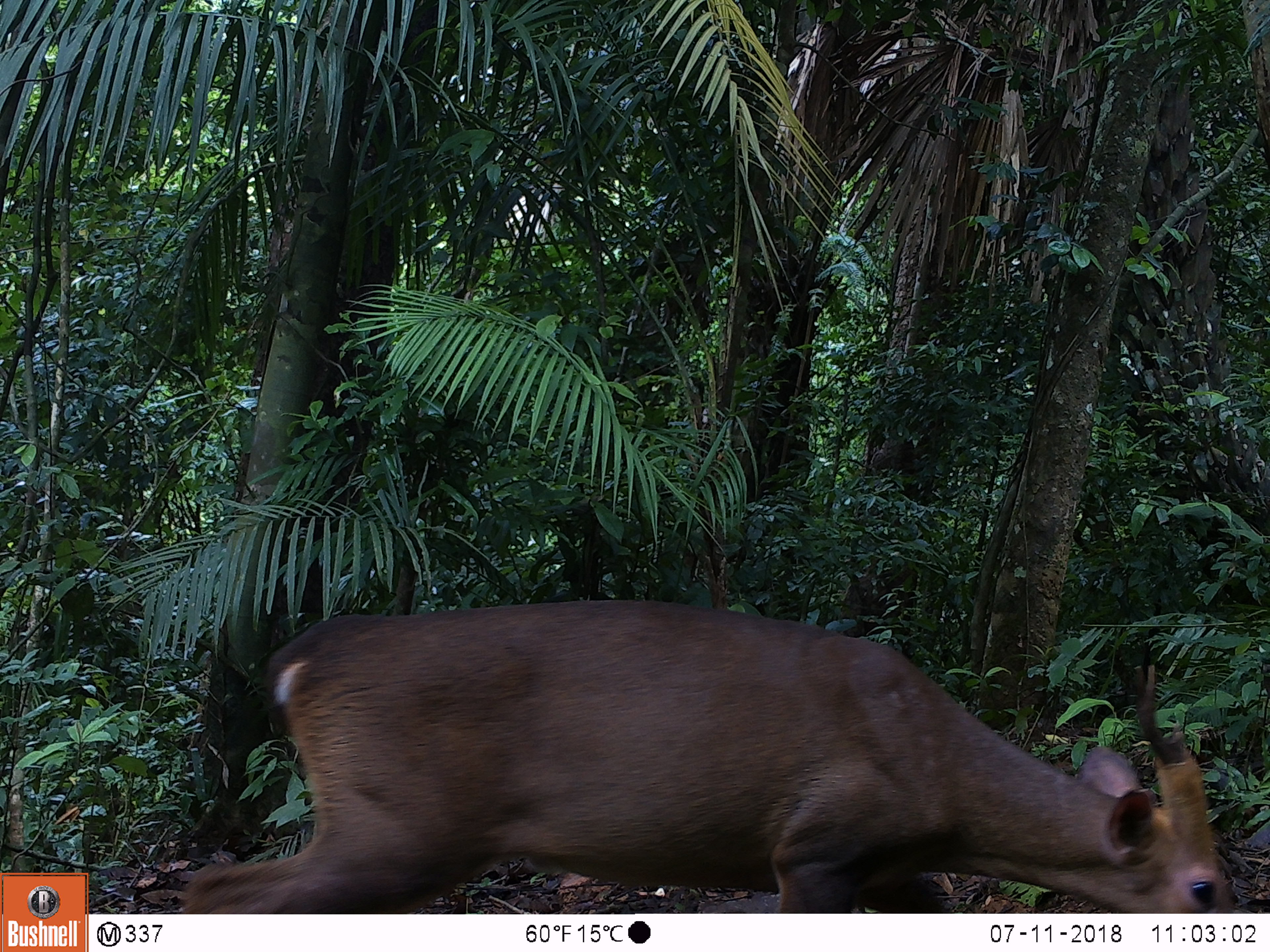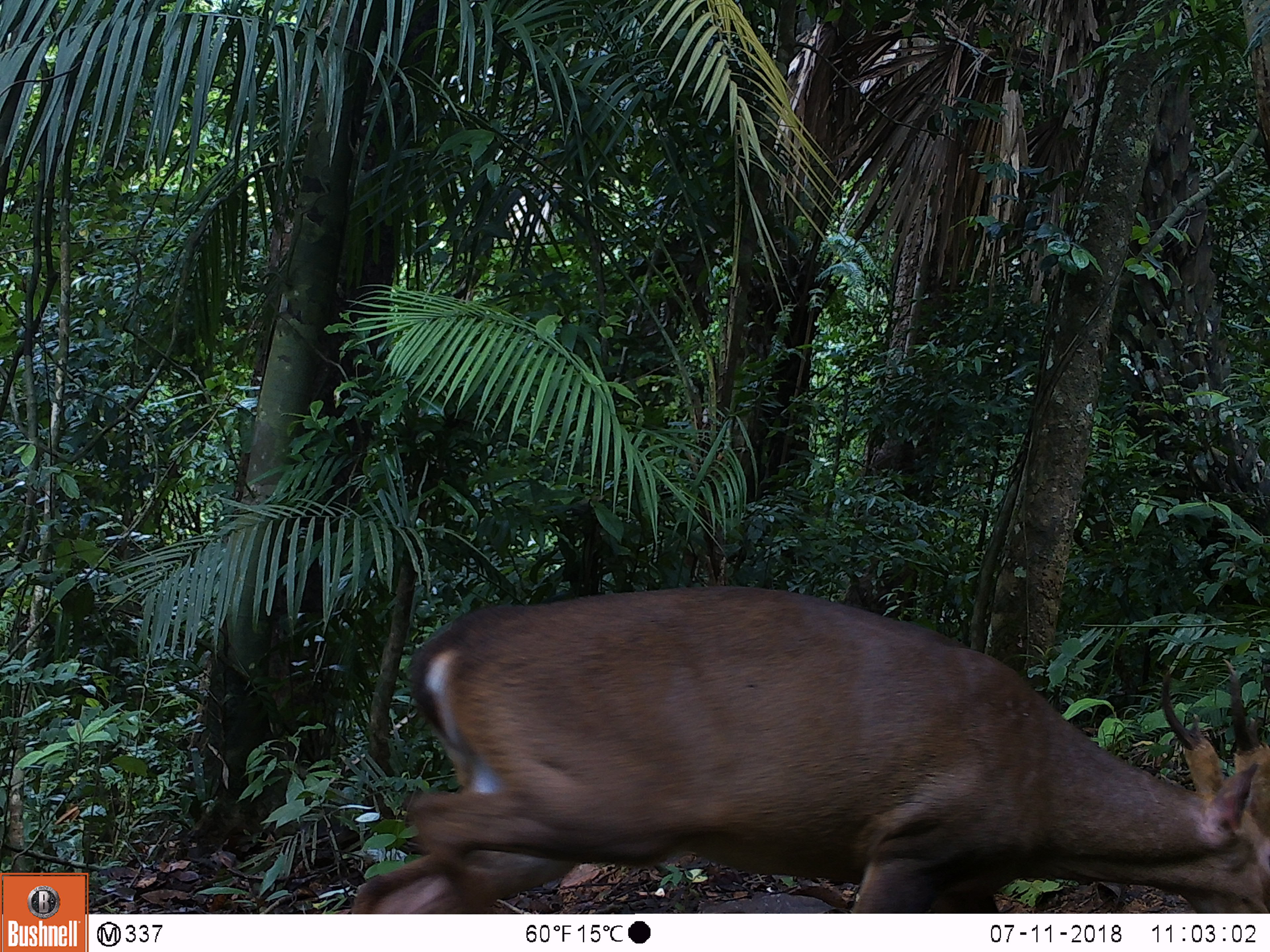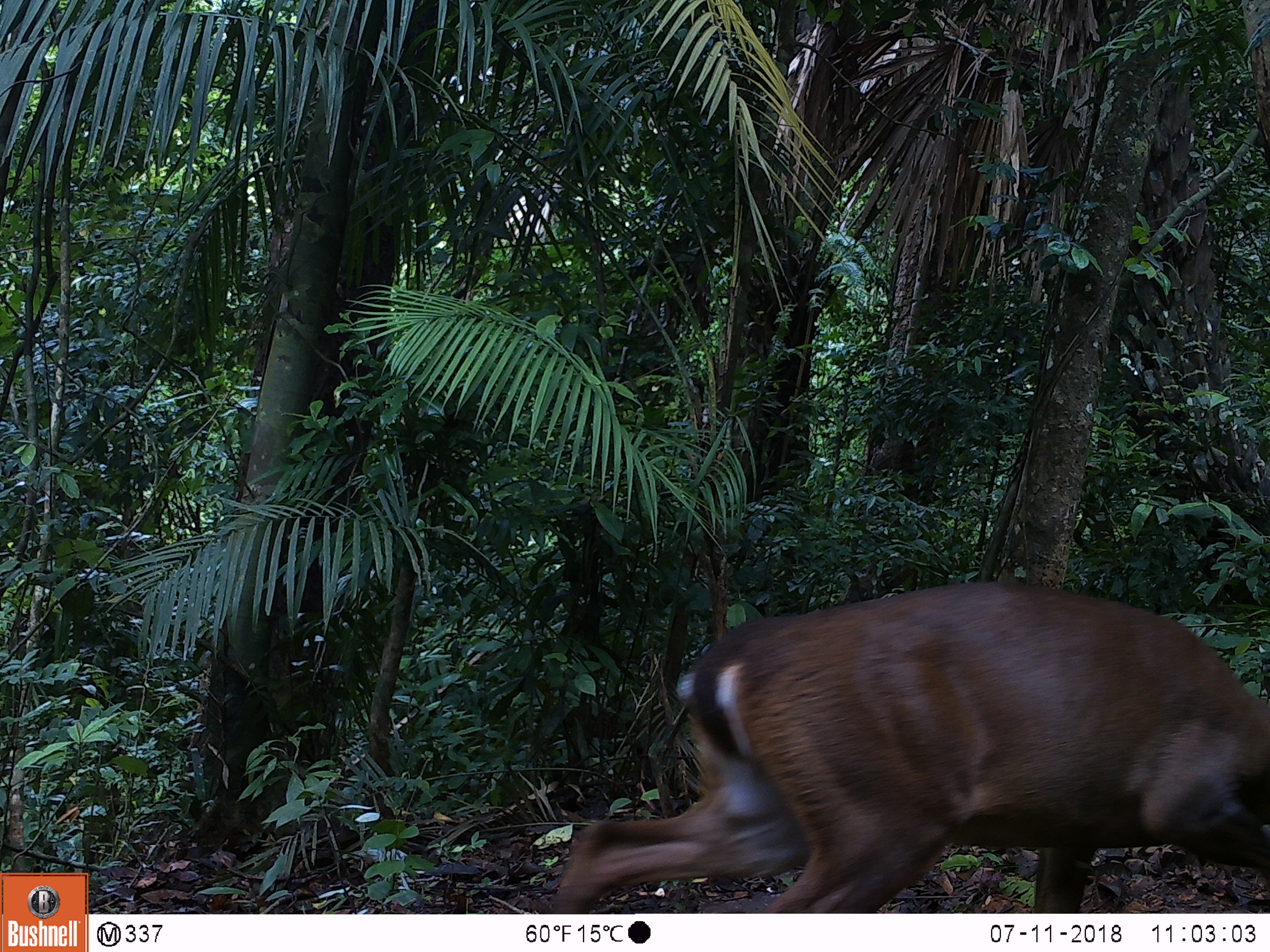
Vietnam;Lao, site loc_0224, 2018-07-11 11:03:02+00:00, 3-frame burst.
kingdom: Animalia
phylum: Chordata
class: Mammalia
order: Artiodactyla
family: Cervidae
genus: Muntiacus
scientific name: Muntiacus vuquangensis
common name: large-antlered muntjac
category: large antlered muntjac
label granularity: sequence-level